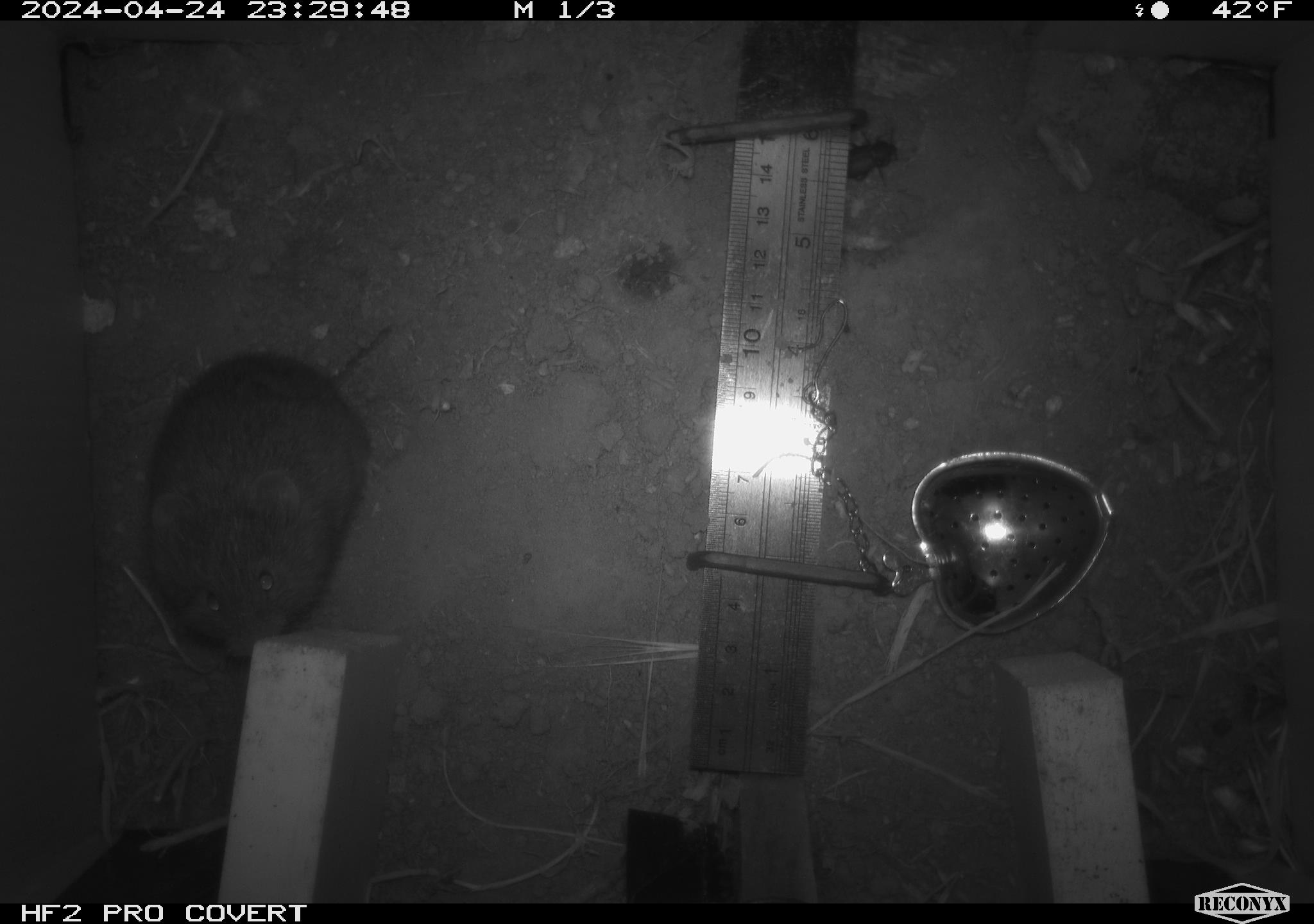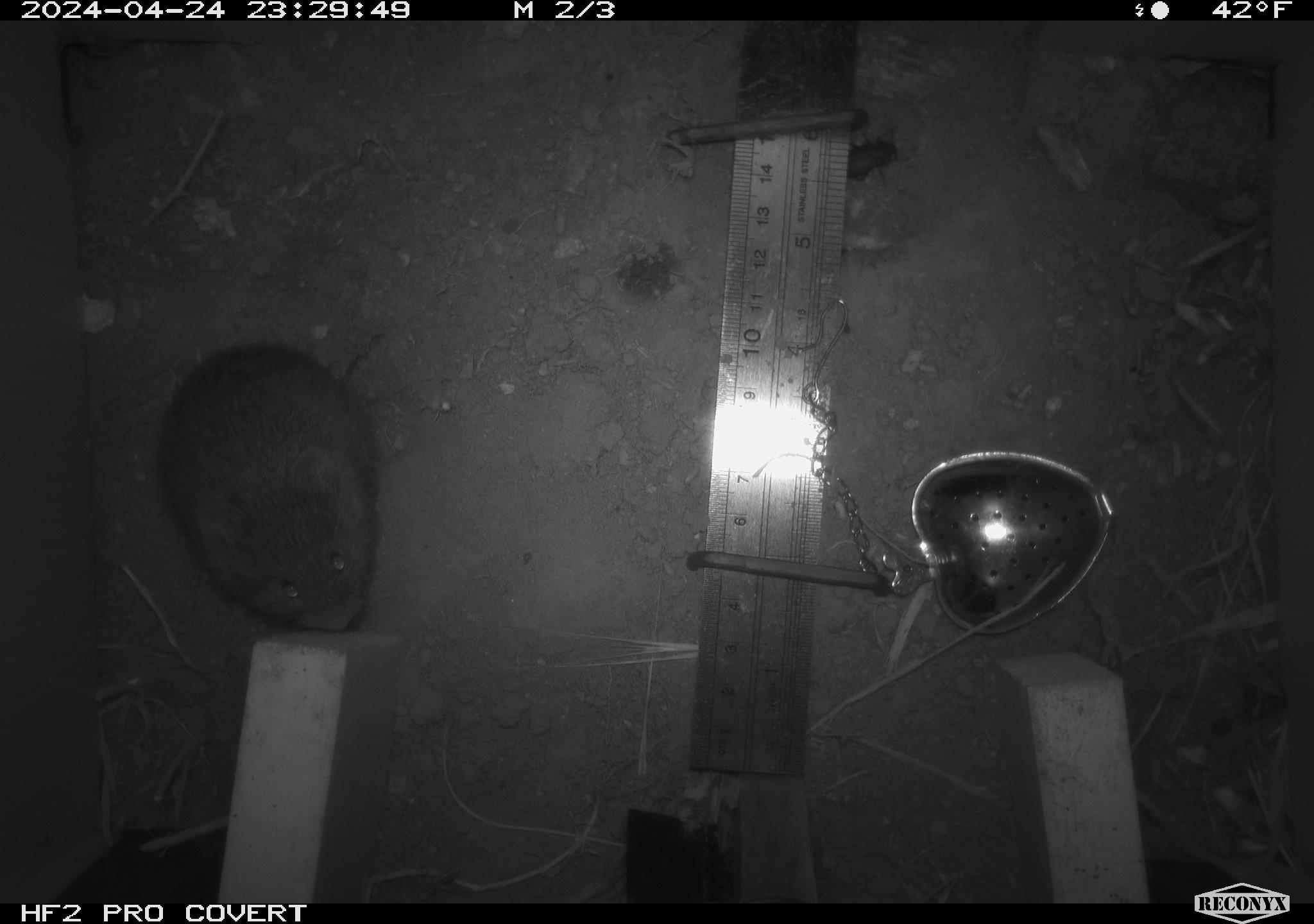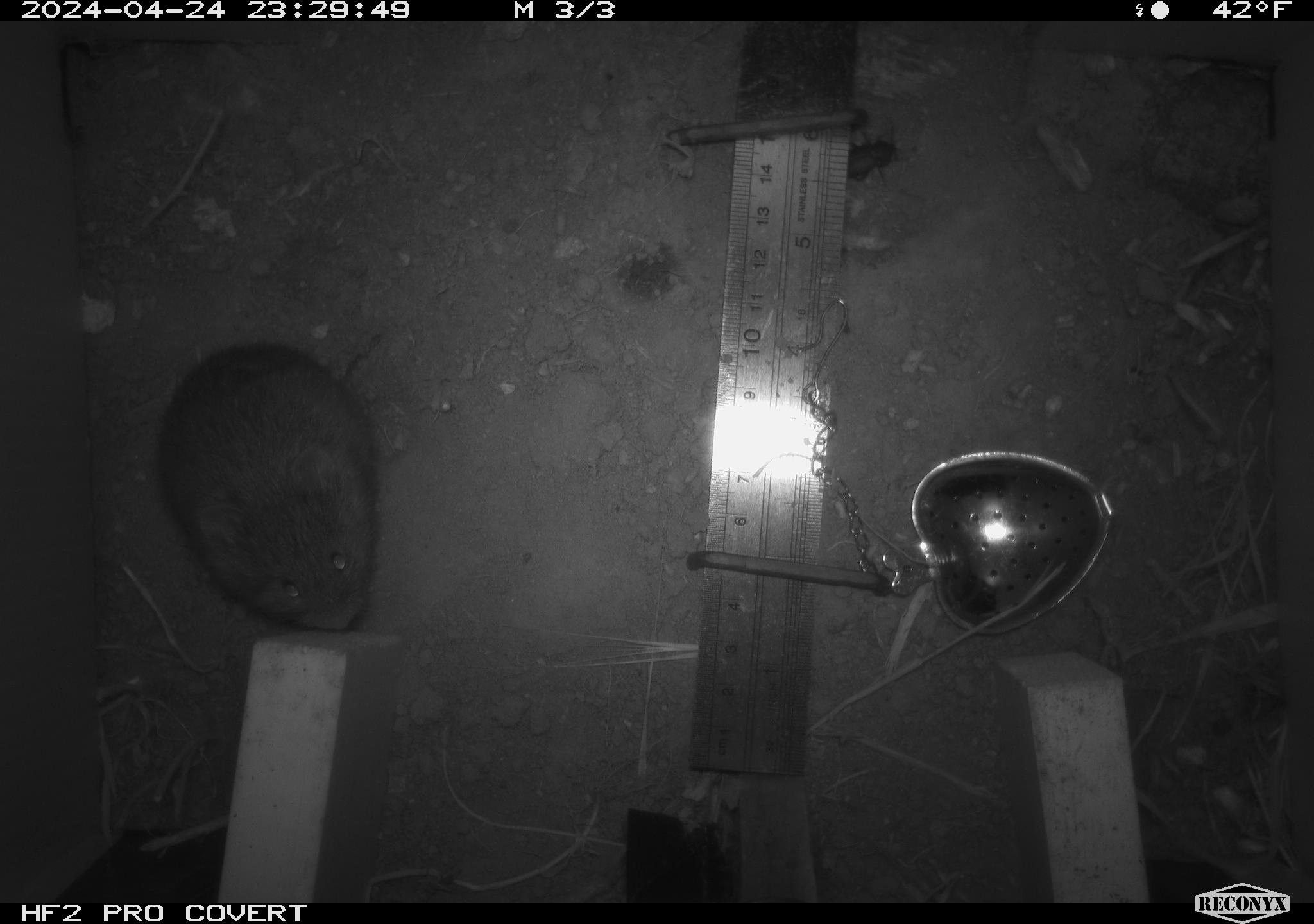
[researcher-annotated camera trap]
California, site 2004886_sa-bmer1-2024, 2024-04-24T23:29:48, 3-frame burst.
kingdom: Animalia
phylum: Chordata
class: Mammalia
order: Rodentia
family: Cricetidae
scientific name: Arvicolinae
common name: voles, lemmings, and muskrats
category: arvicolinae subfamily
Arvicolinae subfamily (voles, lemmings, and muskrats) (Arvicolinae).